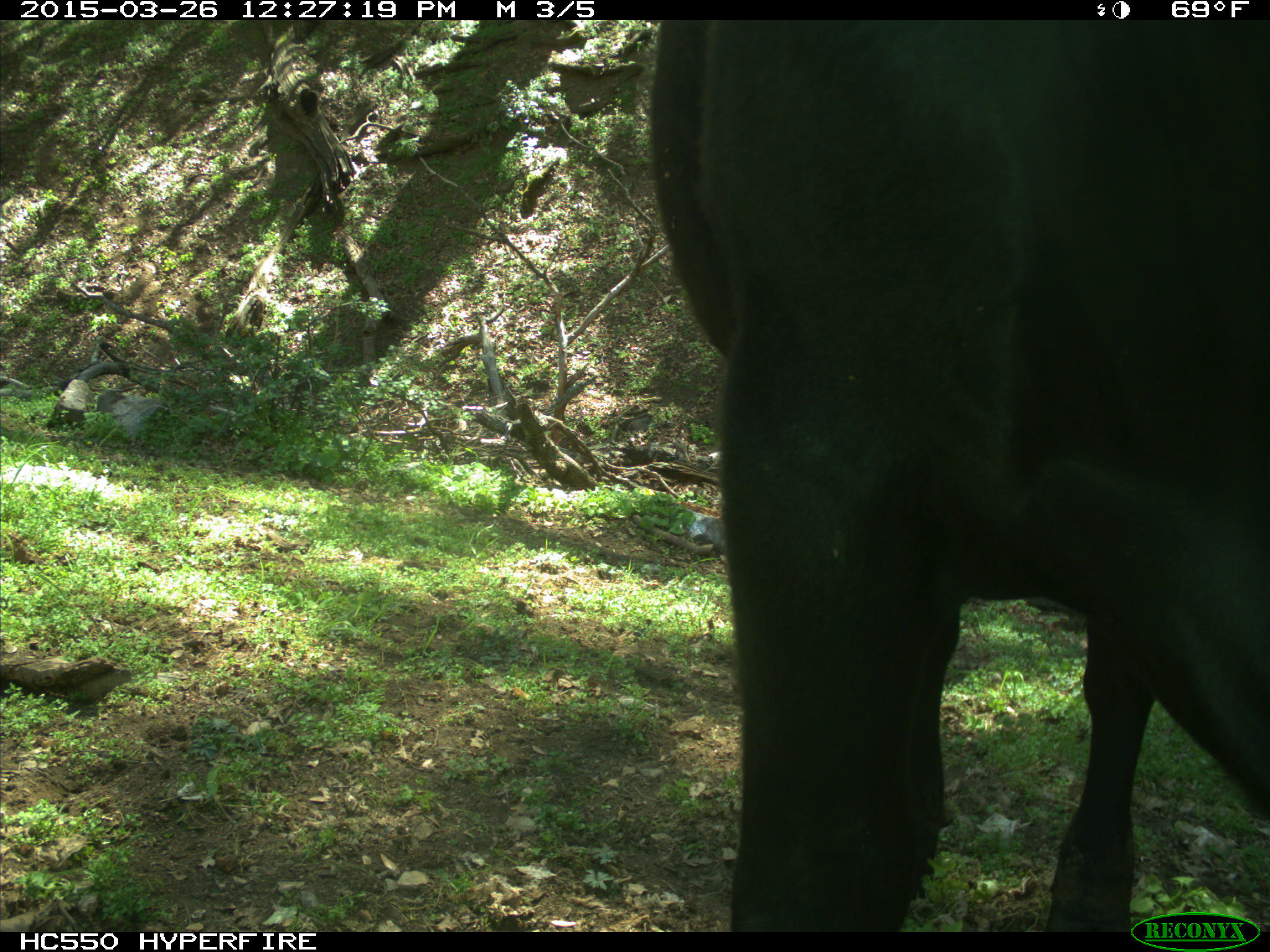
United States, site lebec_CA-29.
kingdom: Animalia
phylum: Chordata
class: Mammalia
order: Artiodactyla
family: Bovidae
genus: Bos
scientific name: Bos taurus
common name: domestic cow